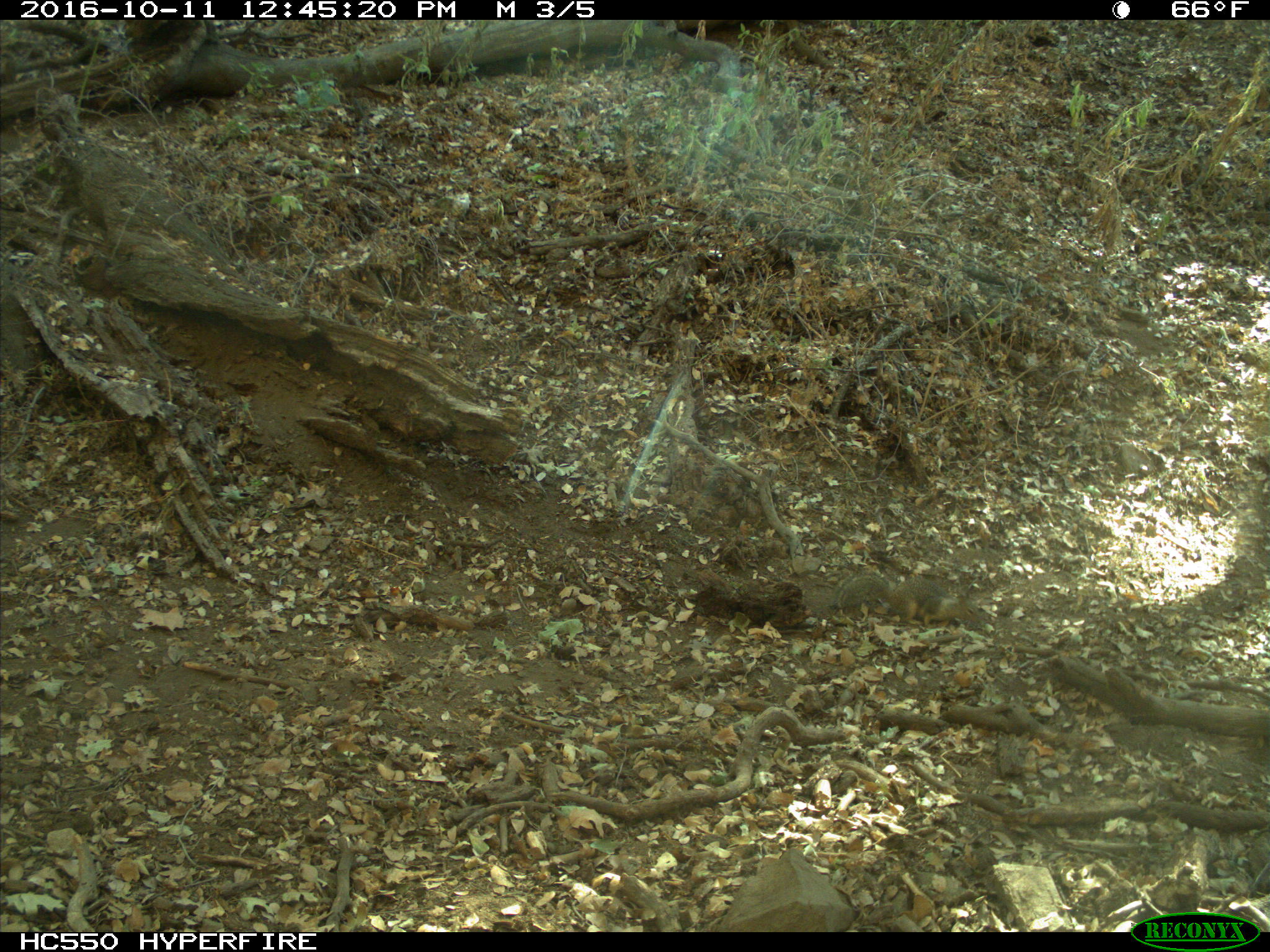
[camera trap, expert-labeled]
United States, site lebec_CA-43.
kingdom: Animalia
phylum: Chordata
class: Mammalia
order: Rodentia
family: Sciuridae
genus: Otospermophilus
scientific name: Otospermophilus beecheyi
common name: california ground squirrel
Otospermophilus beecheyi (california ground squirrel).